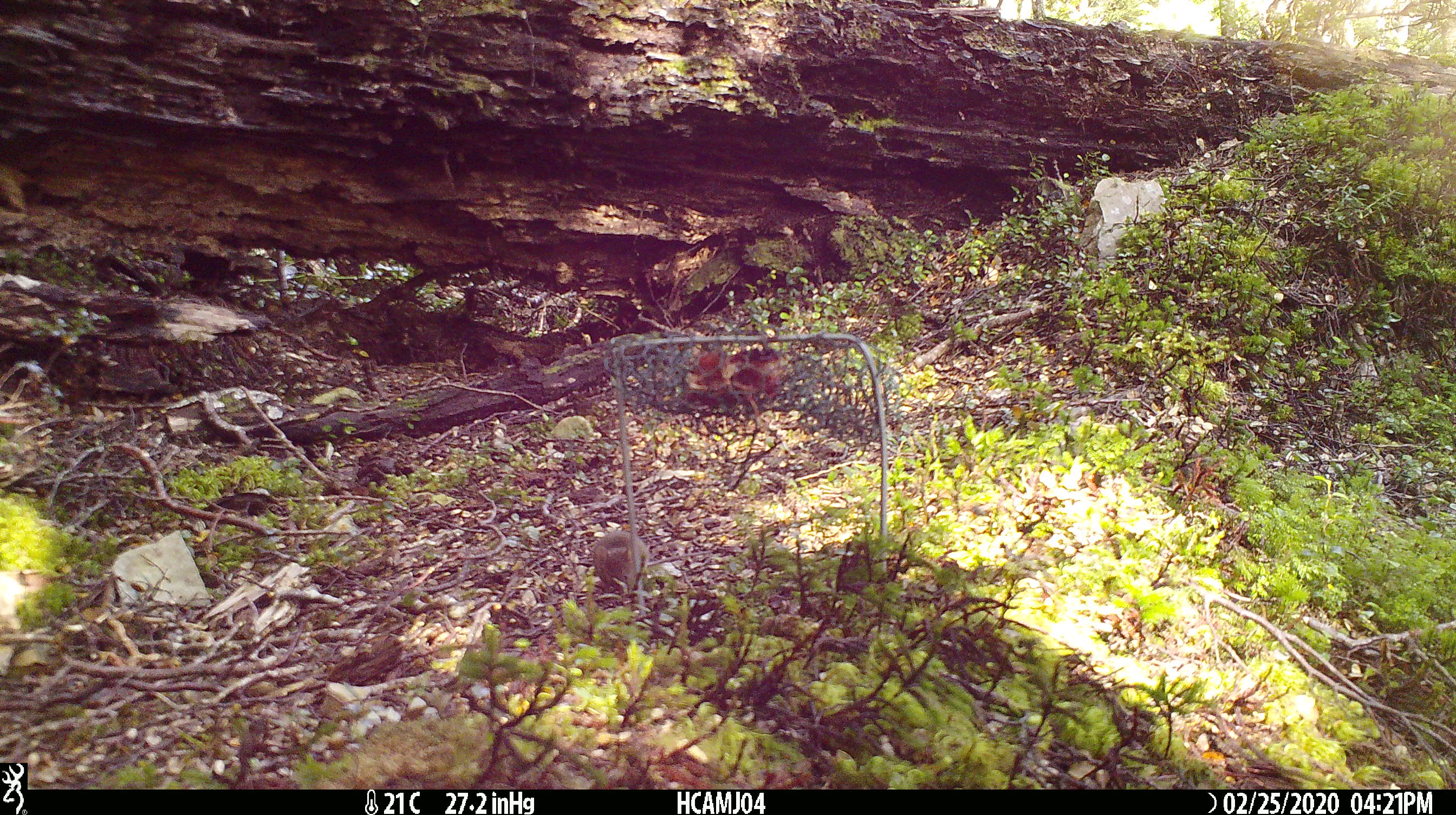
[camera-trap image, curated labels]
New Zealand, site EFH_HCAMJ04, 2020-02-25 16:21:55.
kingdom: Animalia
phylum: Chordata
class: Mammalia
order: Rodentia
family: Muridae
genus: Mus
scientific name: Mus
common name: mouse